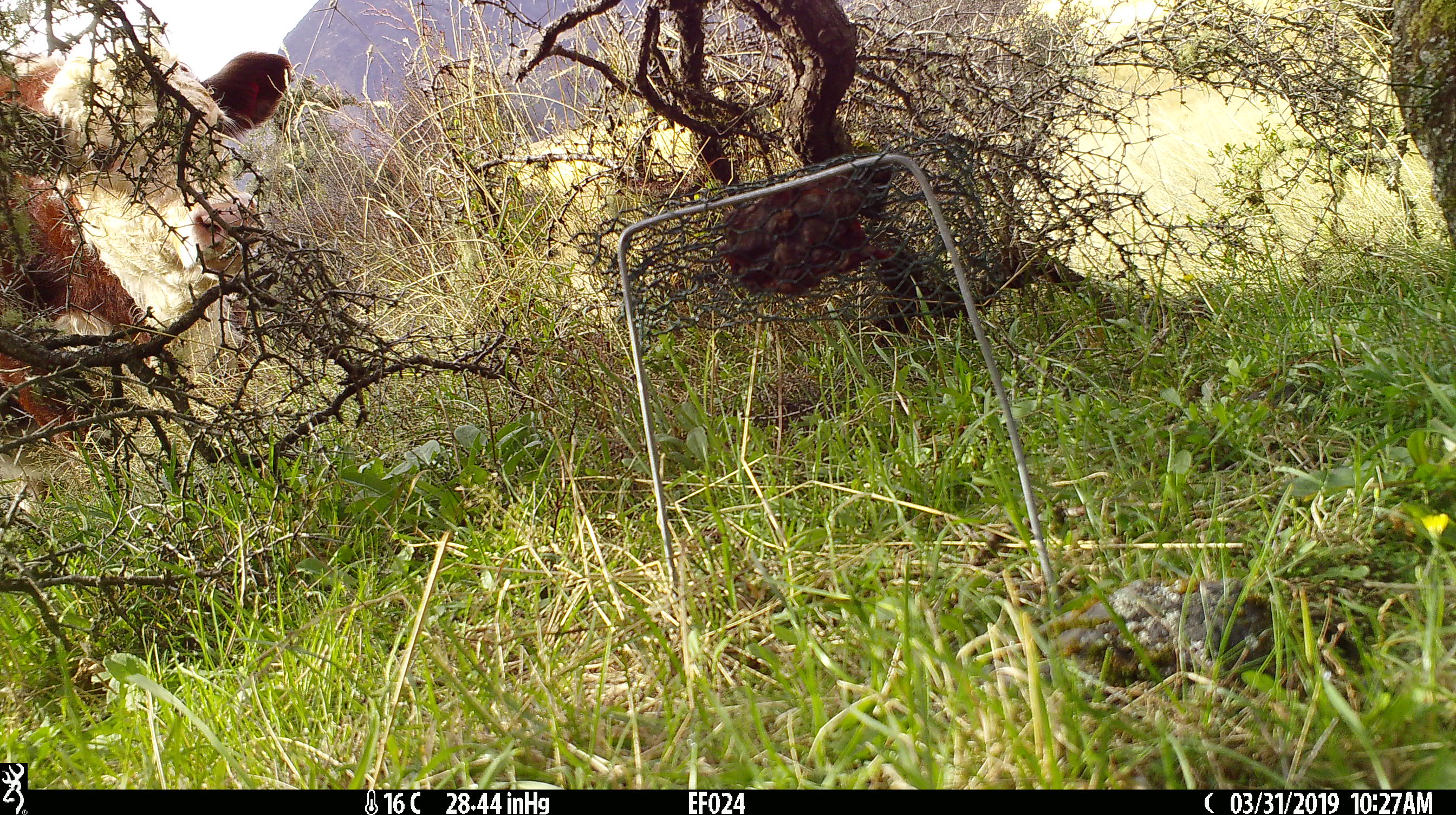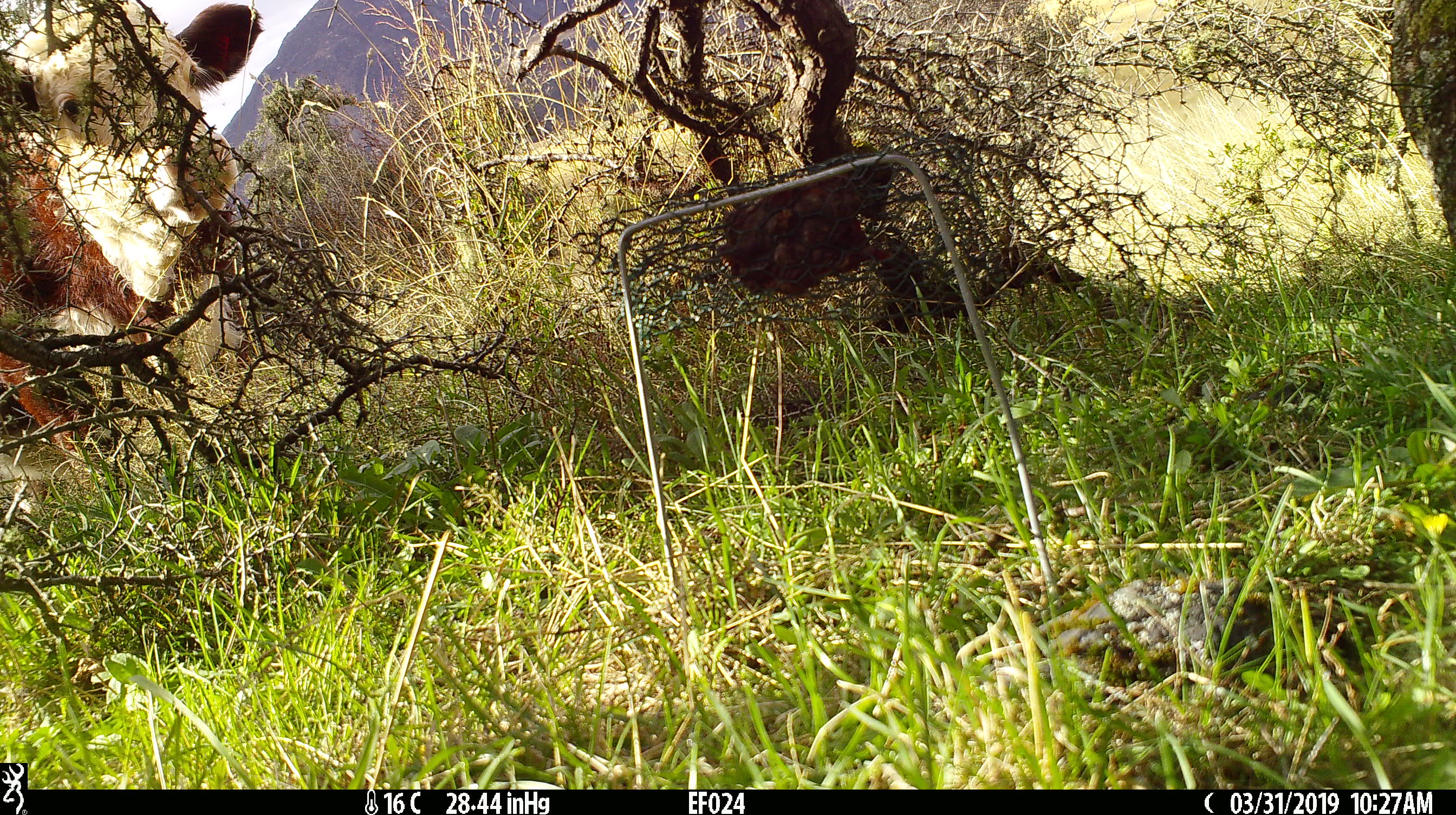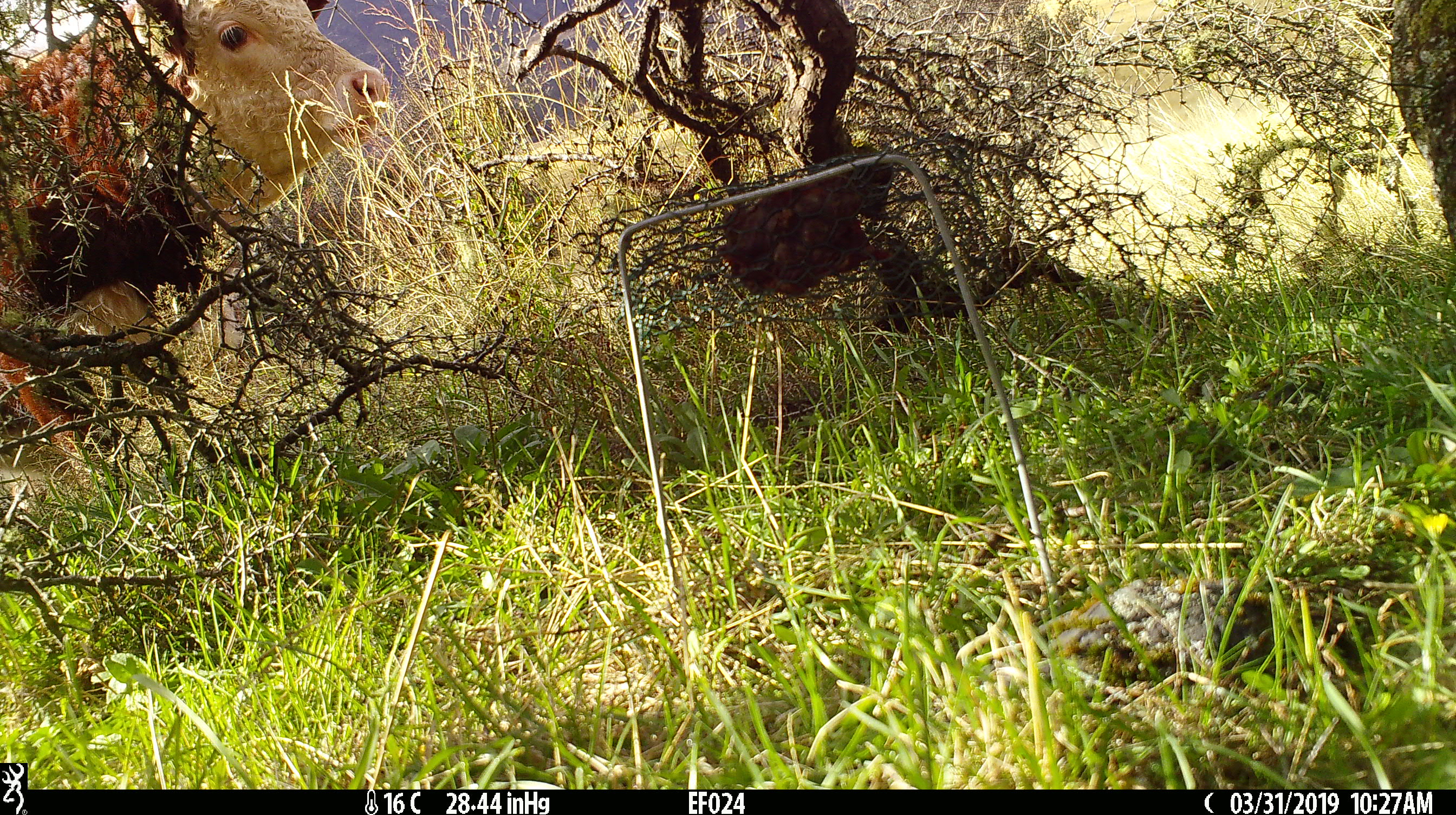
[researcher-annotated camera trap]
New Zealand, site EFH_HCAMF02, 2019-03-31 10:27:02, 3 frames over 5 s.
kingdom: Animalia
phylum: Chordata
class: Mammalia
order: Artiodactyla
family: Bovidae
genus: Bos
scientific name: Bos taurus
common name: domestic cow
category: cow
Cow (domestic cow) (Bos taurus).